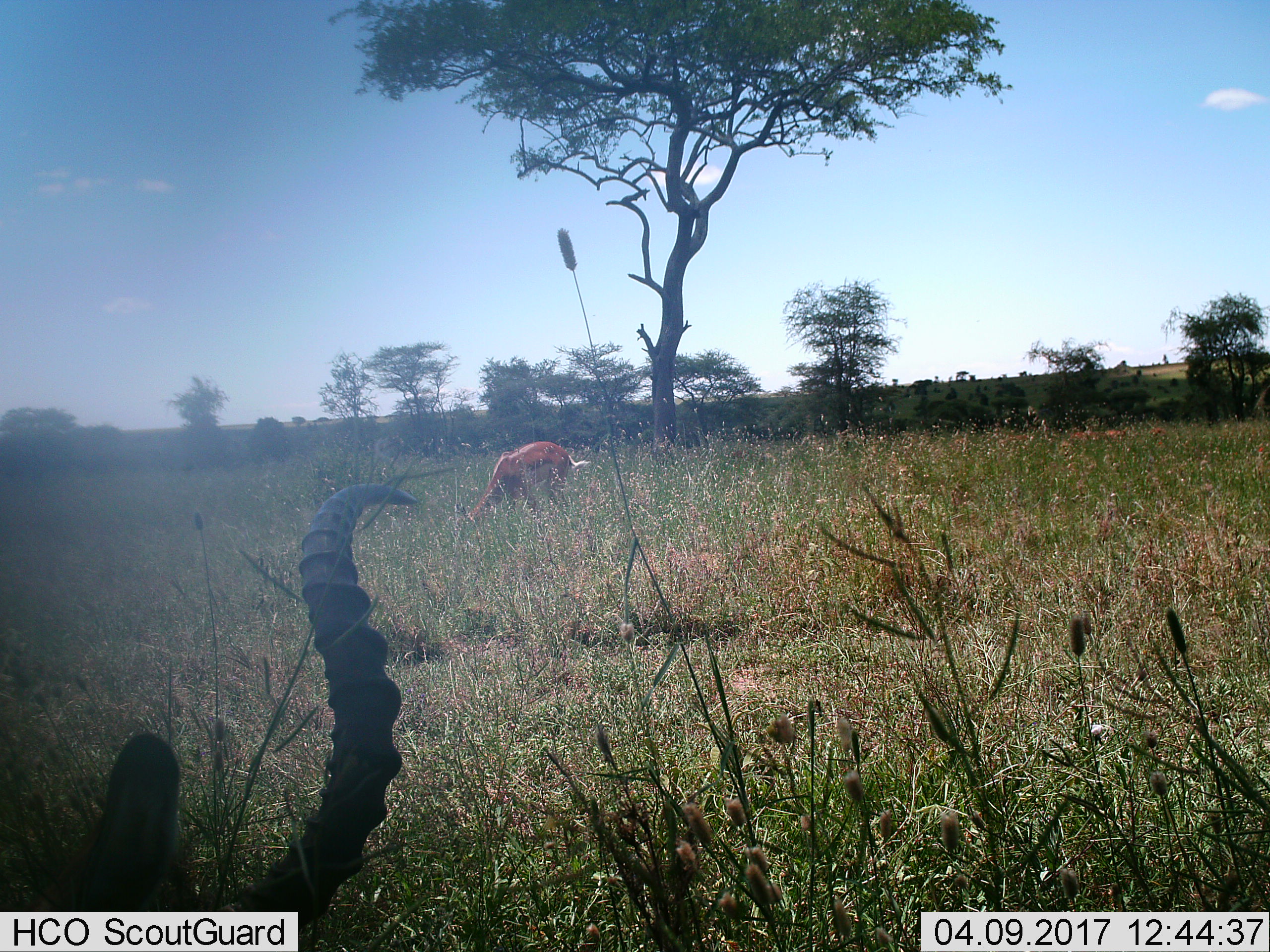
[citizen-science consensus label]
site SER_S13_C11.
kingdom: Animalia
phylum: Chordata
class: Mammalia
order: Artiodactyla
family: Bovidae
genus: Eudorcas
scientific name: Eudorcas thomsonii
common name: thomson's gazelle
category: gazellethomsons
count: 1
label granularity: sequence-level